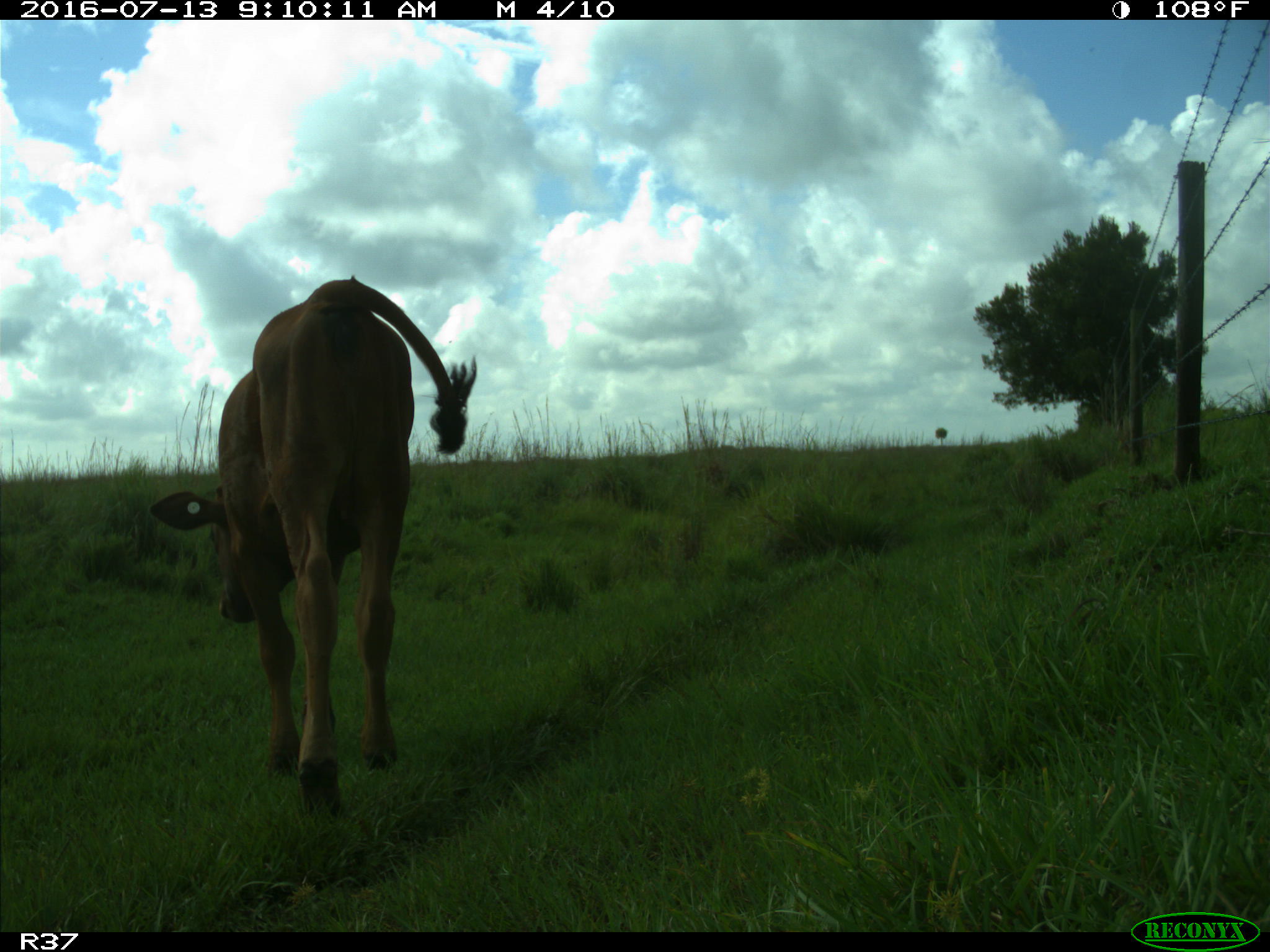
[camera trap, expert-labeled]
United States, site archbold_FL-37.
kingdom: Animalia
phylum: Chordata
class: Mammalia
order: Artiodactyla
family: Bovidae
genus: Bos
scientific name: Bos taurus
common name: domestic cow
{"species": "Bos taurus (domestic cow)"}